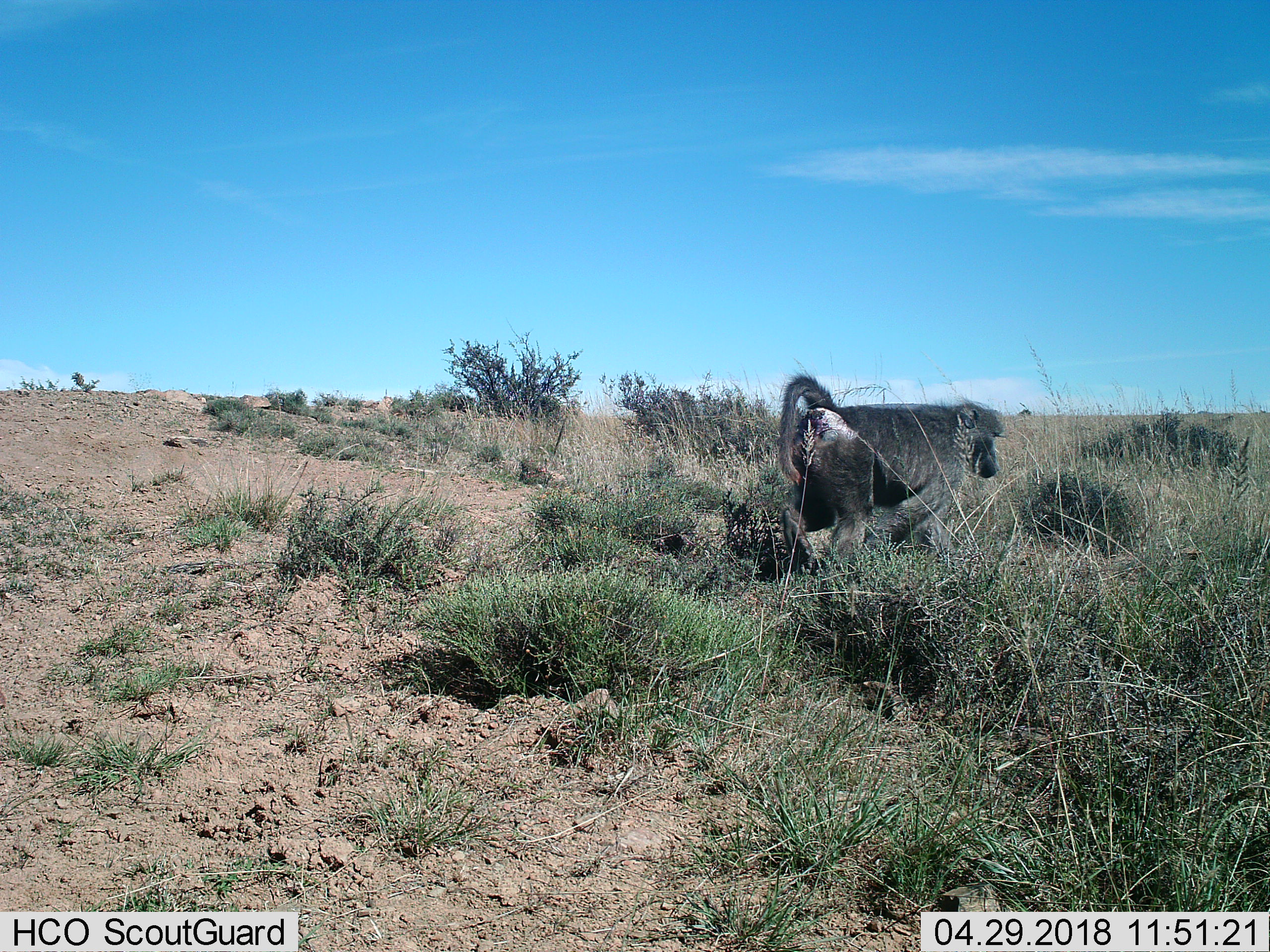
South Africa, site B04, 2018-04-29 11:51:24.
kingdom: Animalia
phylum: Chordata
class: Mammalia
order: Primates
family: Cercopithecidae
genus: Papio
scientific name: Papio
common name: baboon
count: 1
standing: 0%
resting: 0%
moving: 100%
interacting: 0%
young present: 0%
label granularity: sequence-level